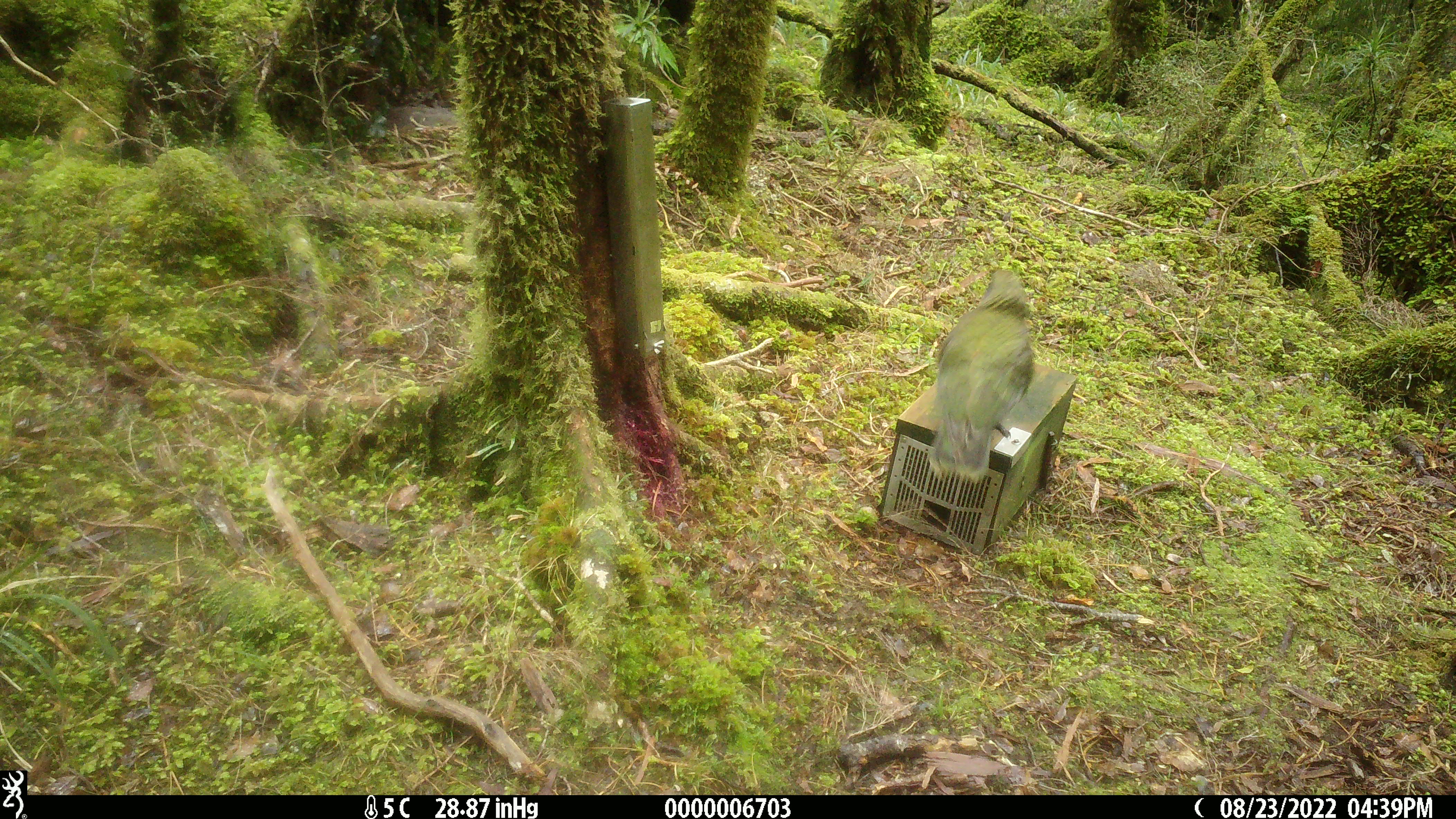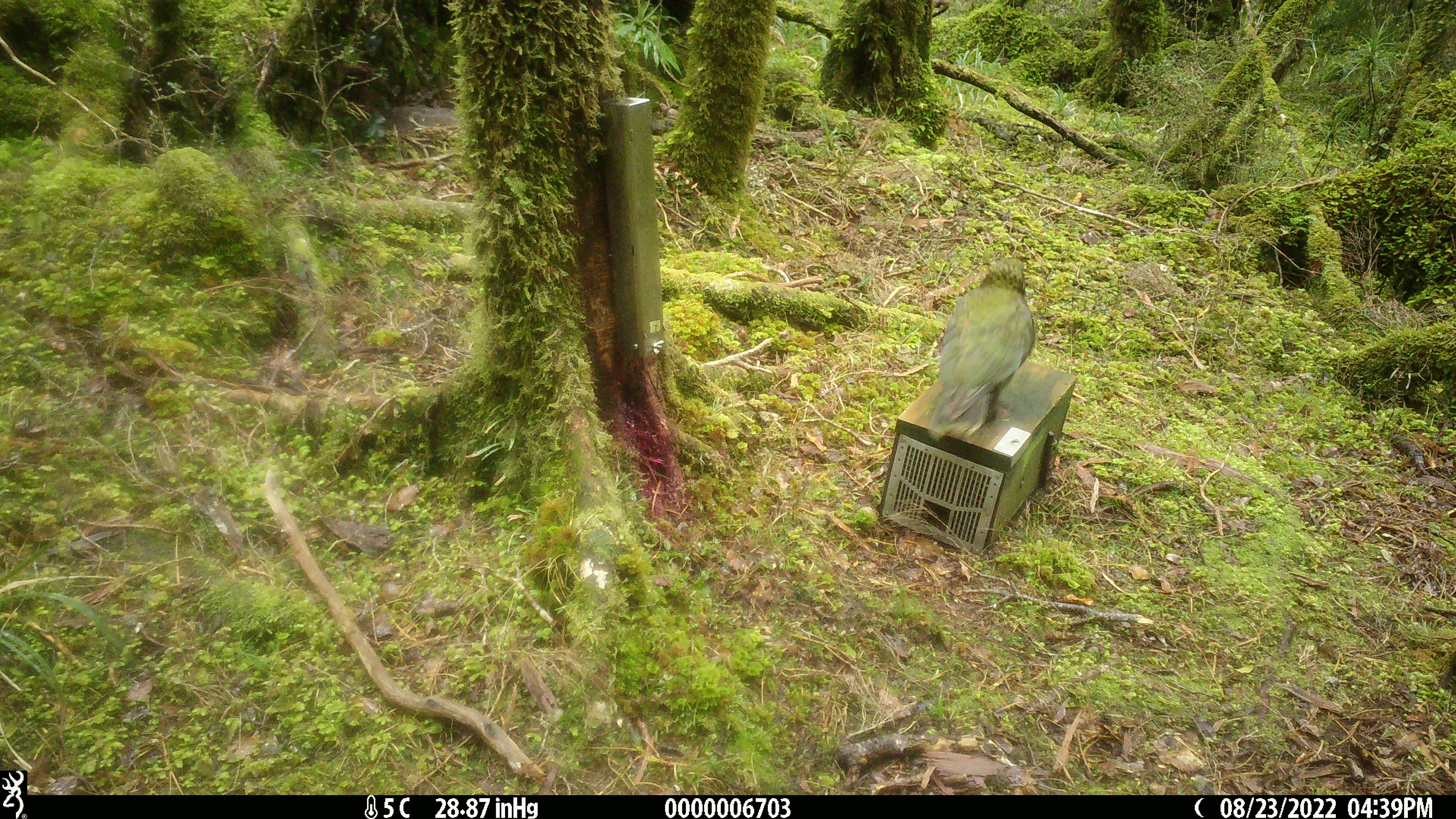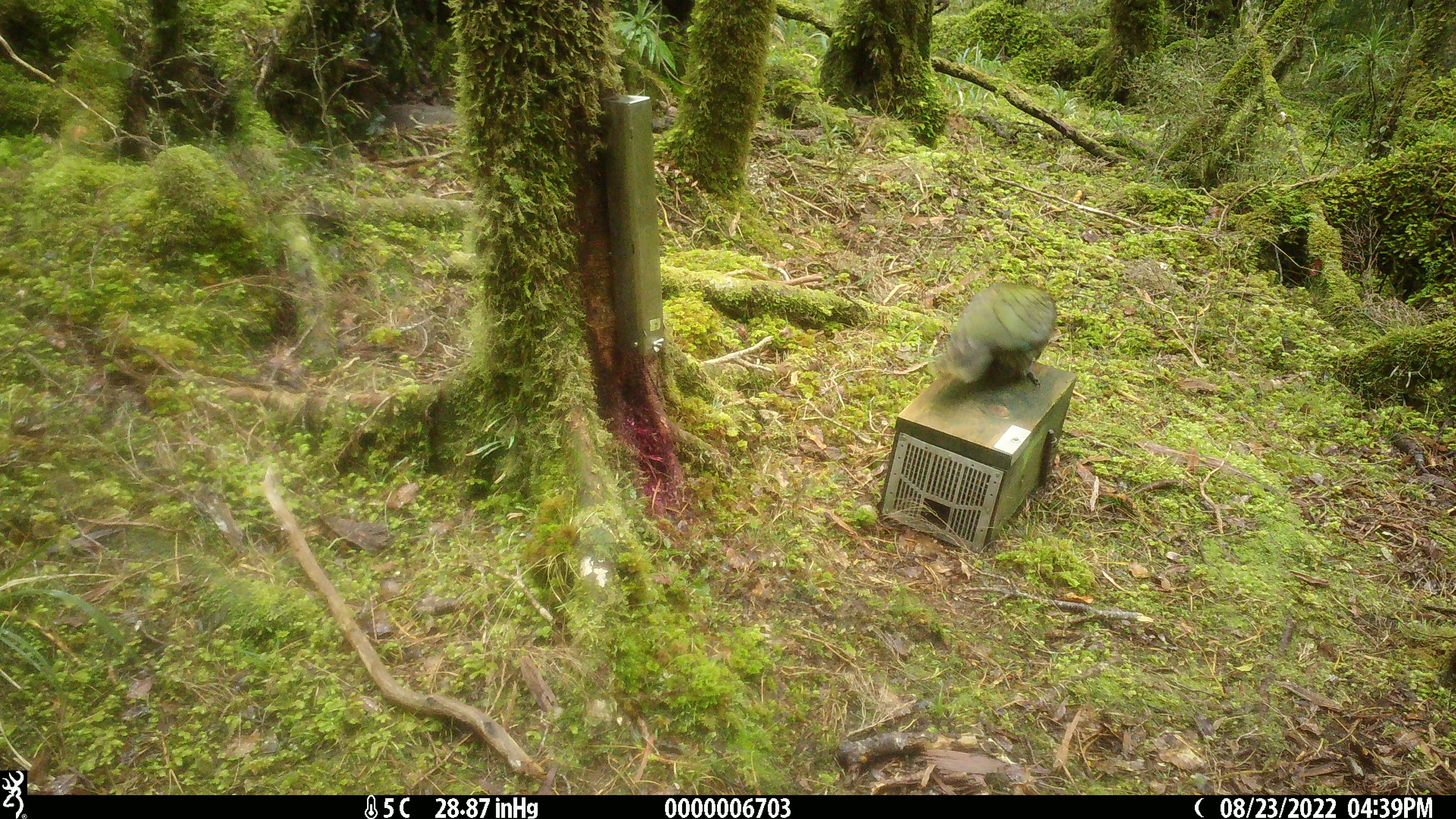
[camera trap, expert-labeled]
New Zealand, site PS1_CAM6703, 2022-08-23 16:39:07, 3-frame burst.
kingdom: Animalia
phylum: Chordata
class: Aves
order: Psittaciformes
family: Strigopidae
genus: Nestor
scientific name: Nestor notabilis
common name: kea